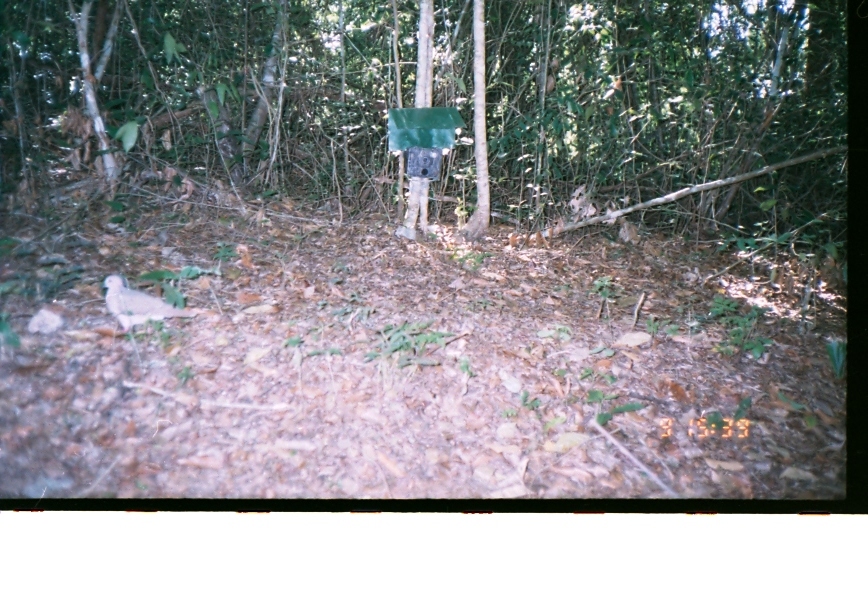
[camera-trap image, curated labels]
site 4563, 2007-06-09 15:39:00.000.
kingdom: Animalia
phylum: Chordata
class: Aves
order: Columbiformes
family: Columbidae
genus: Leptotila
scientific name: Leptotila verreauxi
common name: white-tipped dove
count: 1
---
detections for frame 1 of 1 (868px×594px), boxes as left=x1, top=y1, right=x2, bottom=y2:
leptotila verreauxi: left=103, top=274, right=197, bottom=333